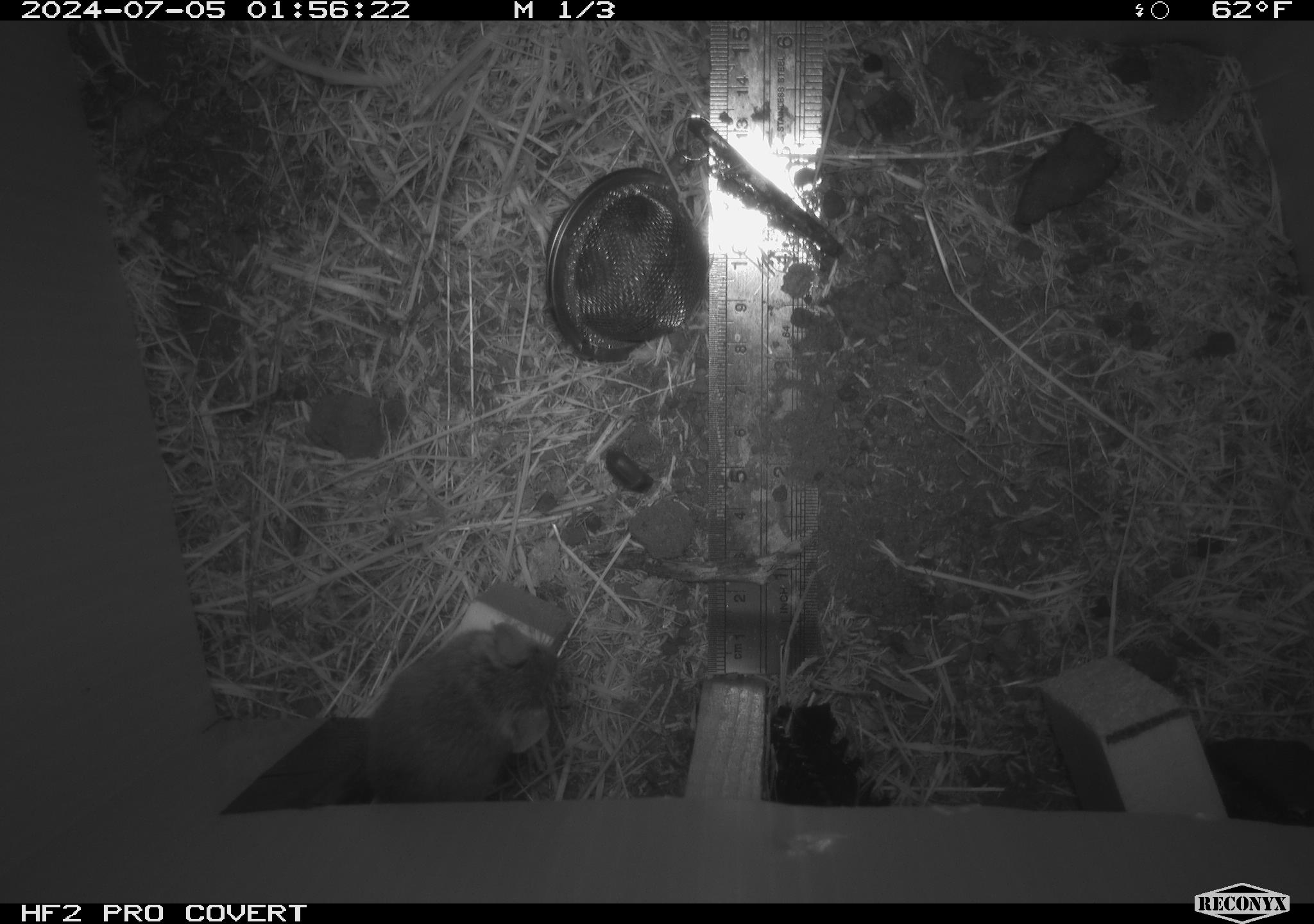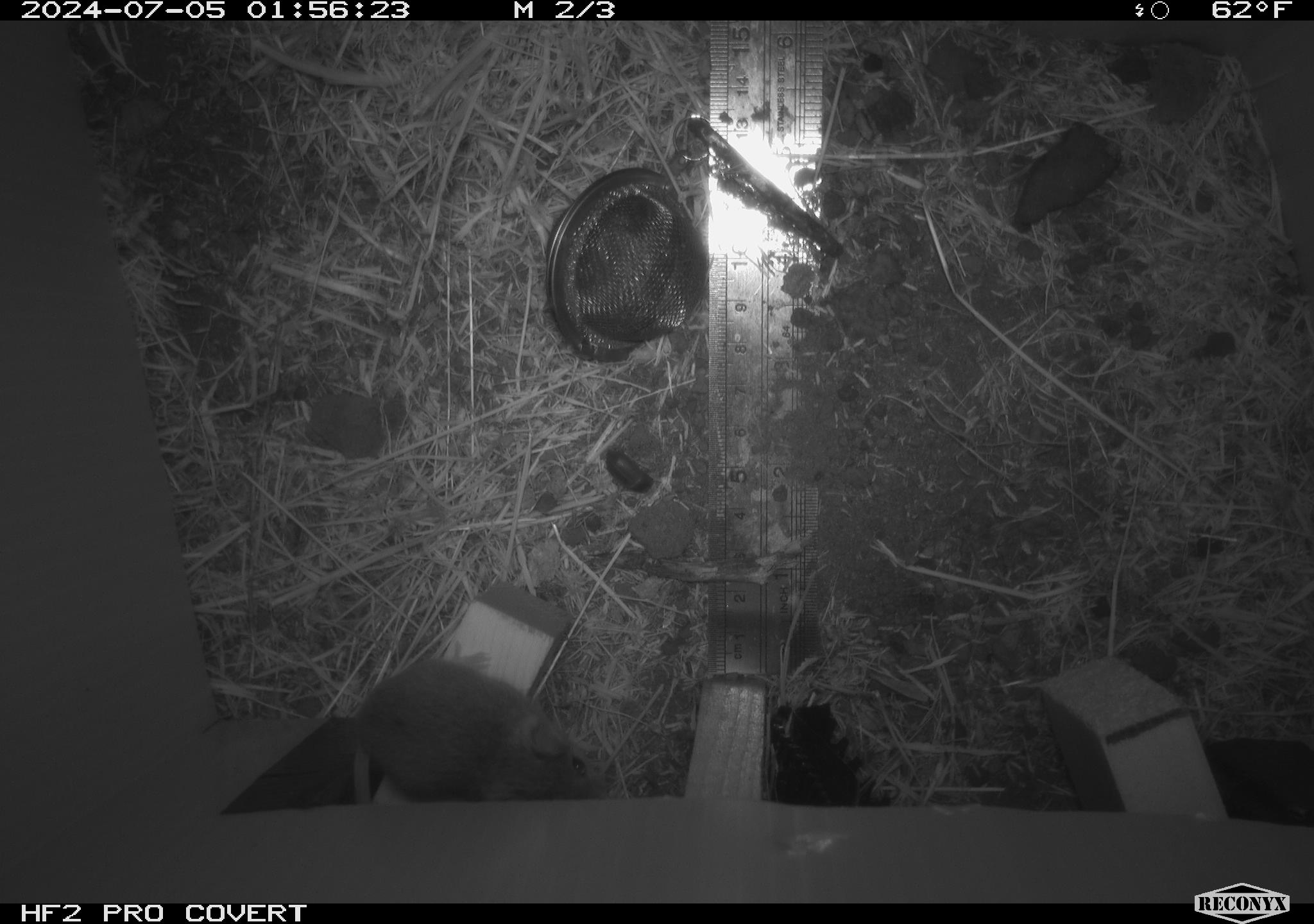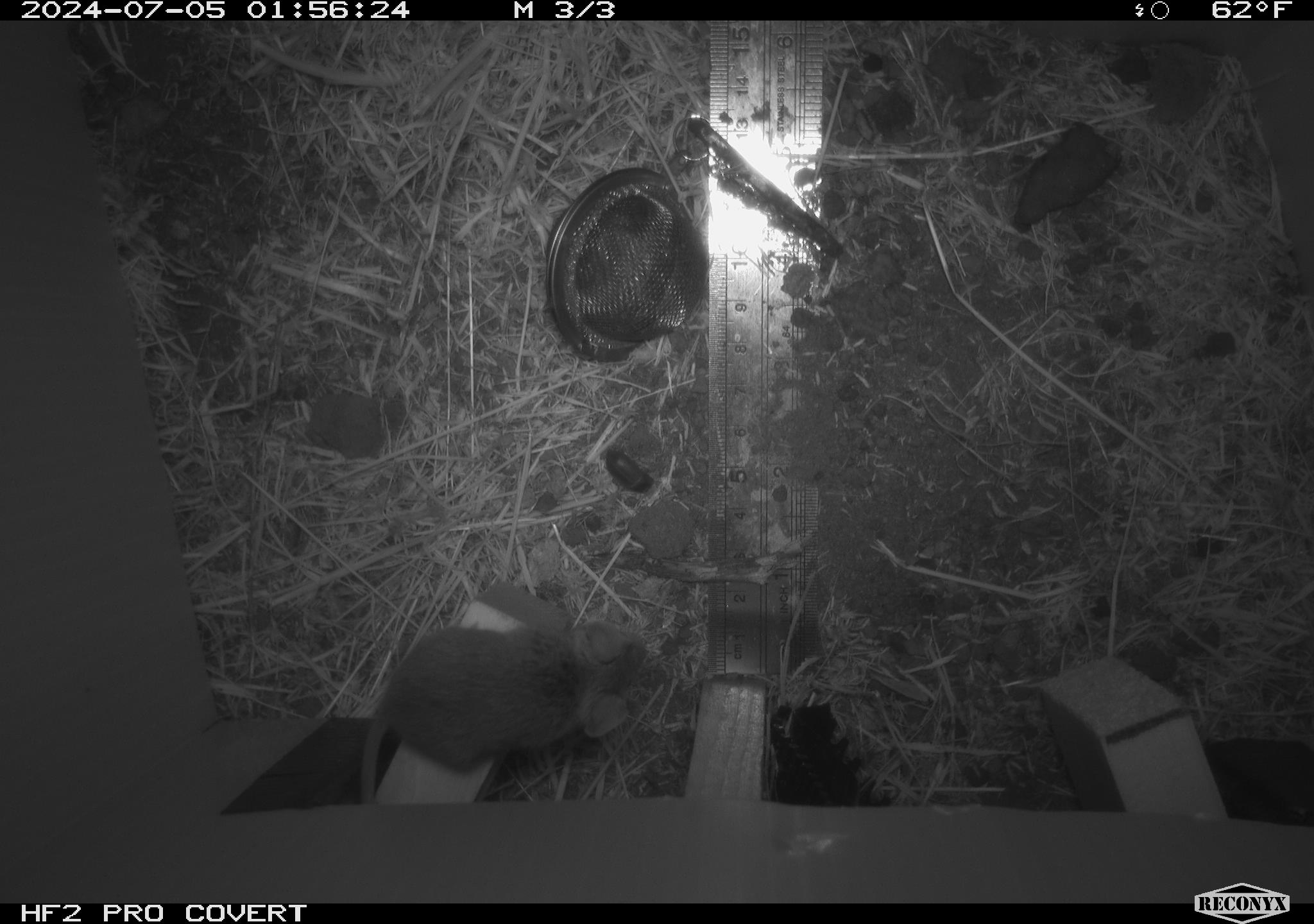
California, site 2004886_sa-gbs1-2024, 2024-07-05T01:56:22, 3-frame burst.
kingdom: Animalia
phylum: Chordata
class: Mammalia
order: Rodentia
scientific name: Rodentia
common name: mouse species